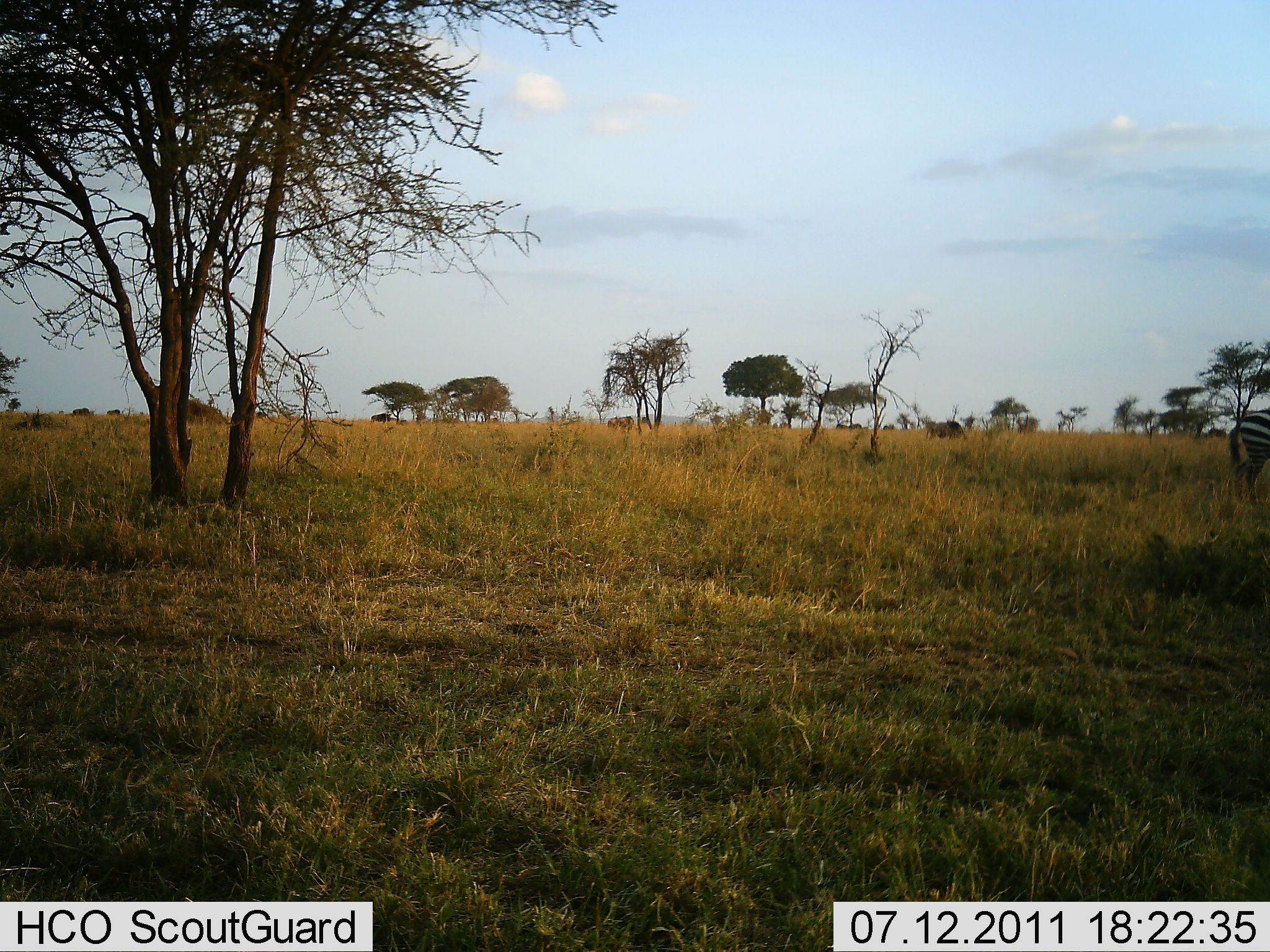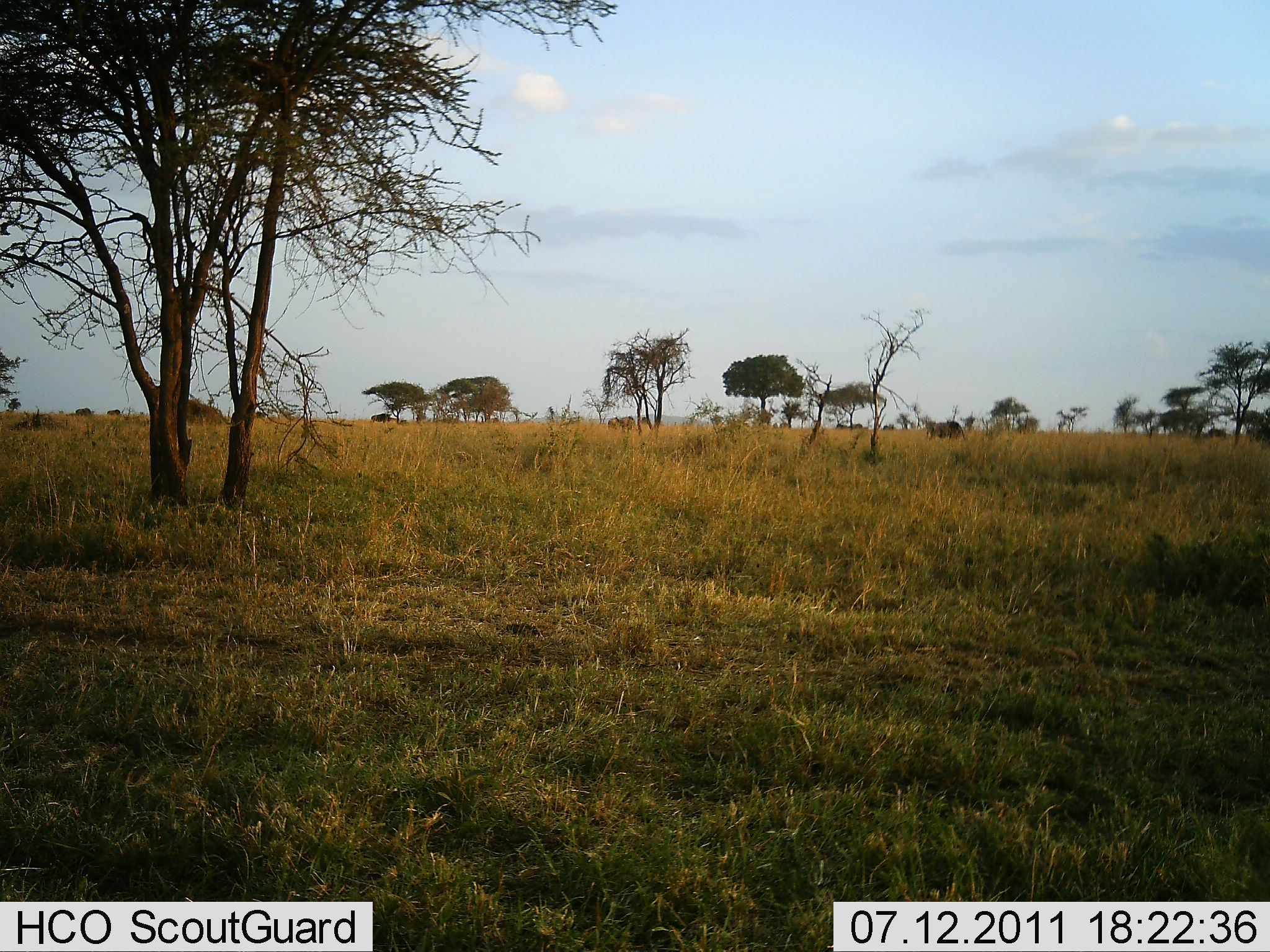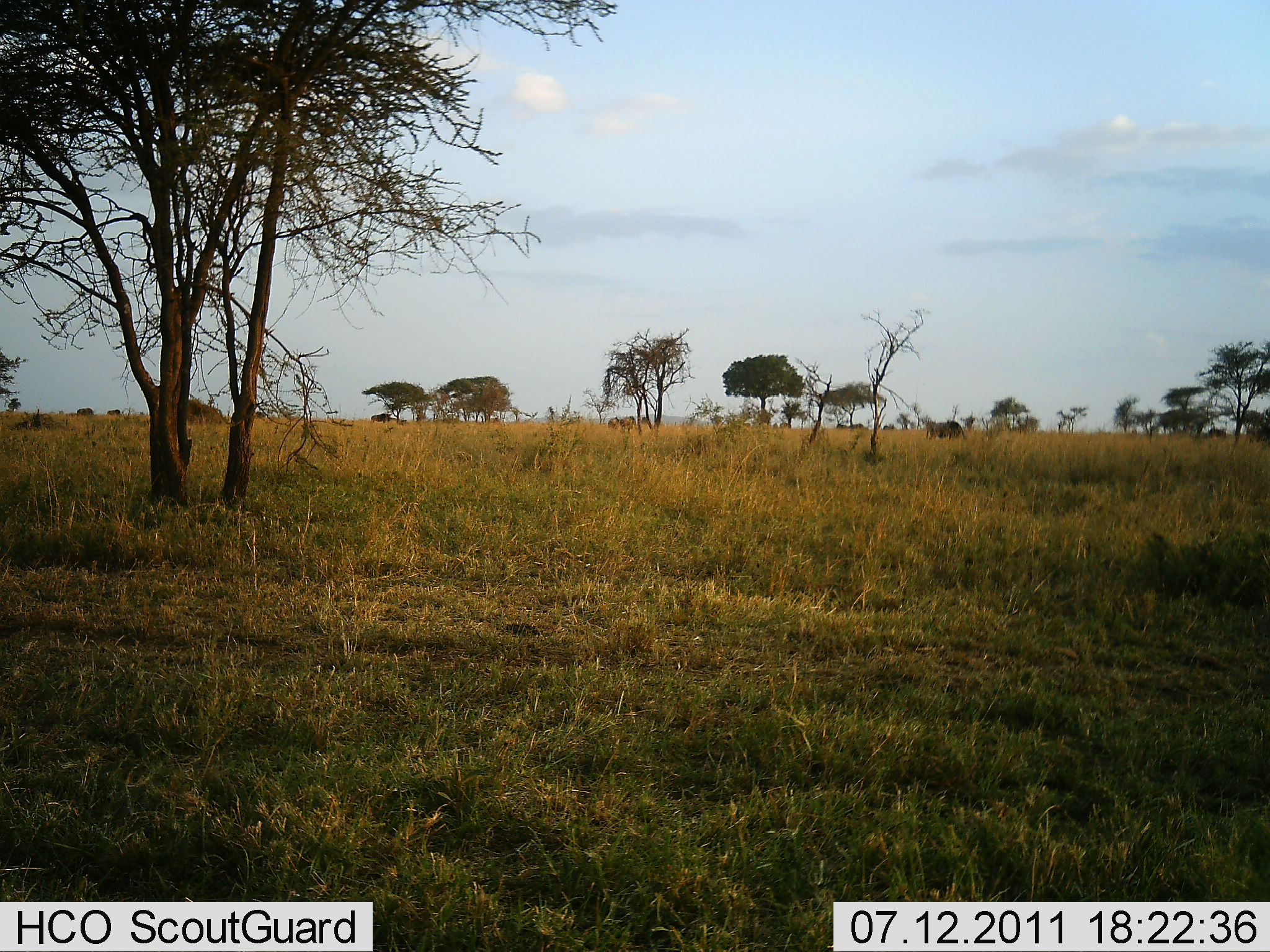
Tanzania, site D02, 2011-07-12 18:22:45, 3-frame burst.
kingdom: Animalia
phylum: Chordata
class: Mammalia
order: Perissodactyla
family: Equidae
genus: Equus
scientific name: Equus quagga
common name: plains zebra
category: zebra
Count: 1.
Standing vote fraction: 21%.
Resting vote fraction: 0%.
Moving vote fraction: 71%.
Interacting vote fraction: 0%.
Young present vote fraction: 0%.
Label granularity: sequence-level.